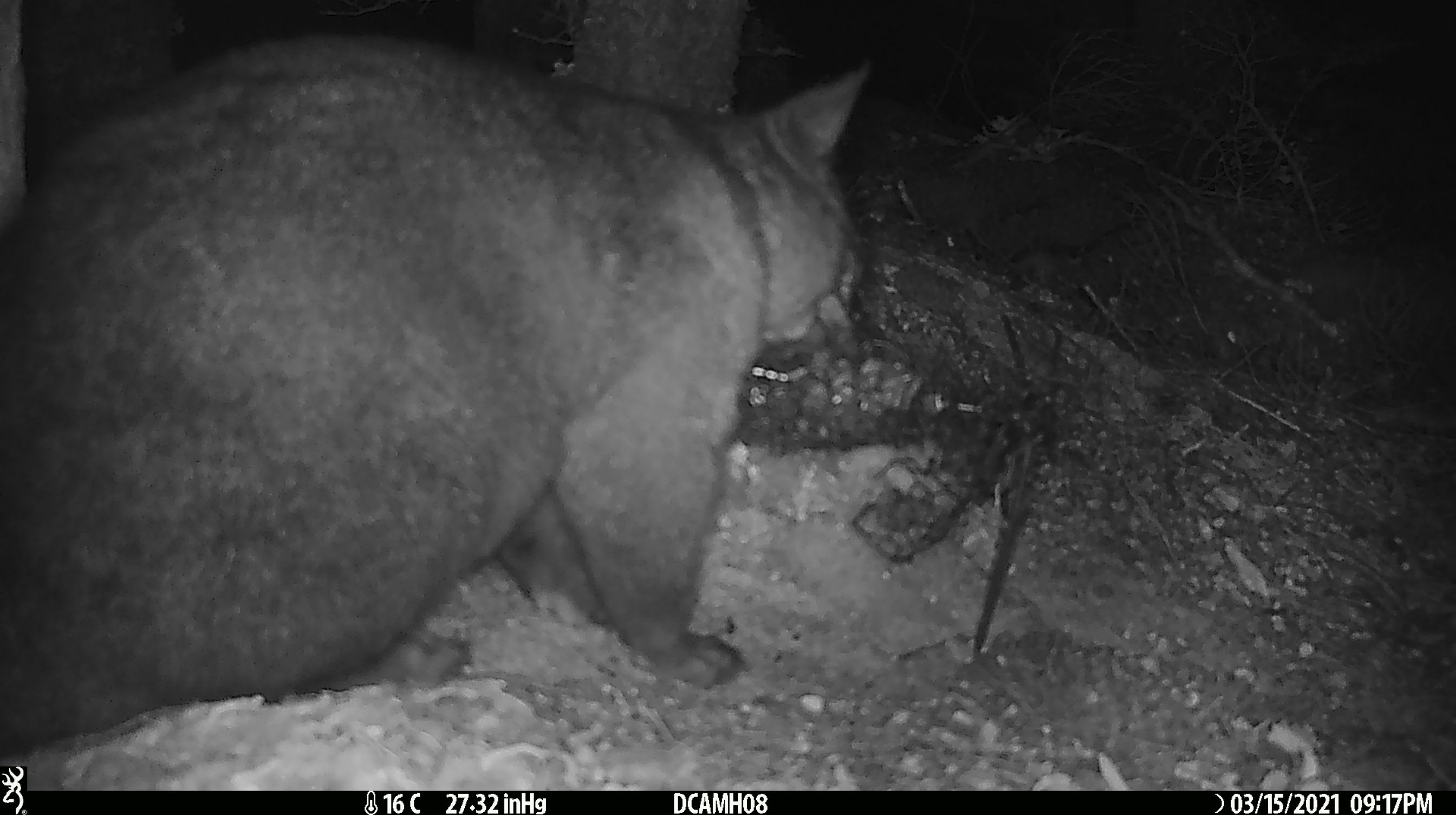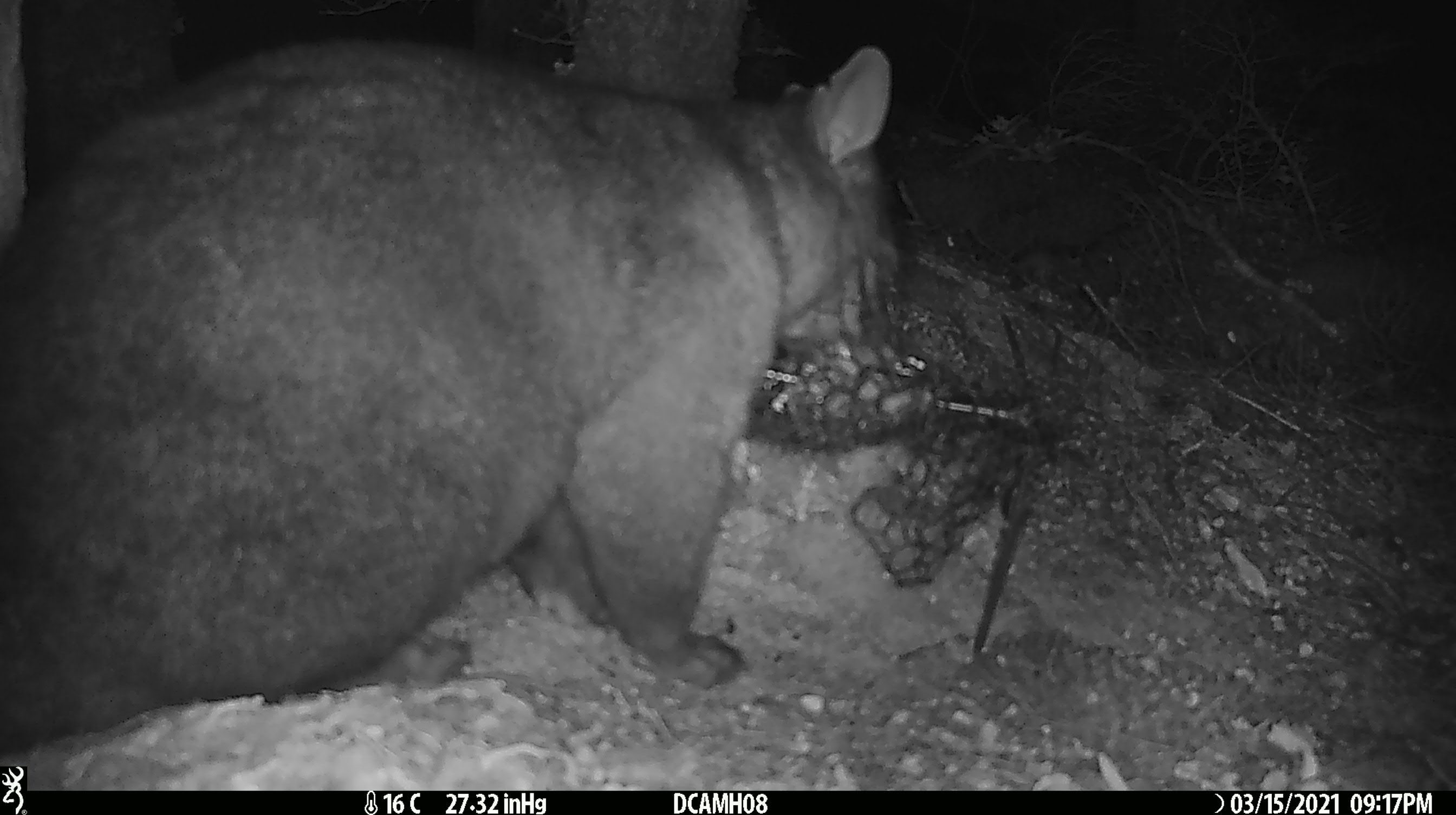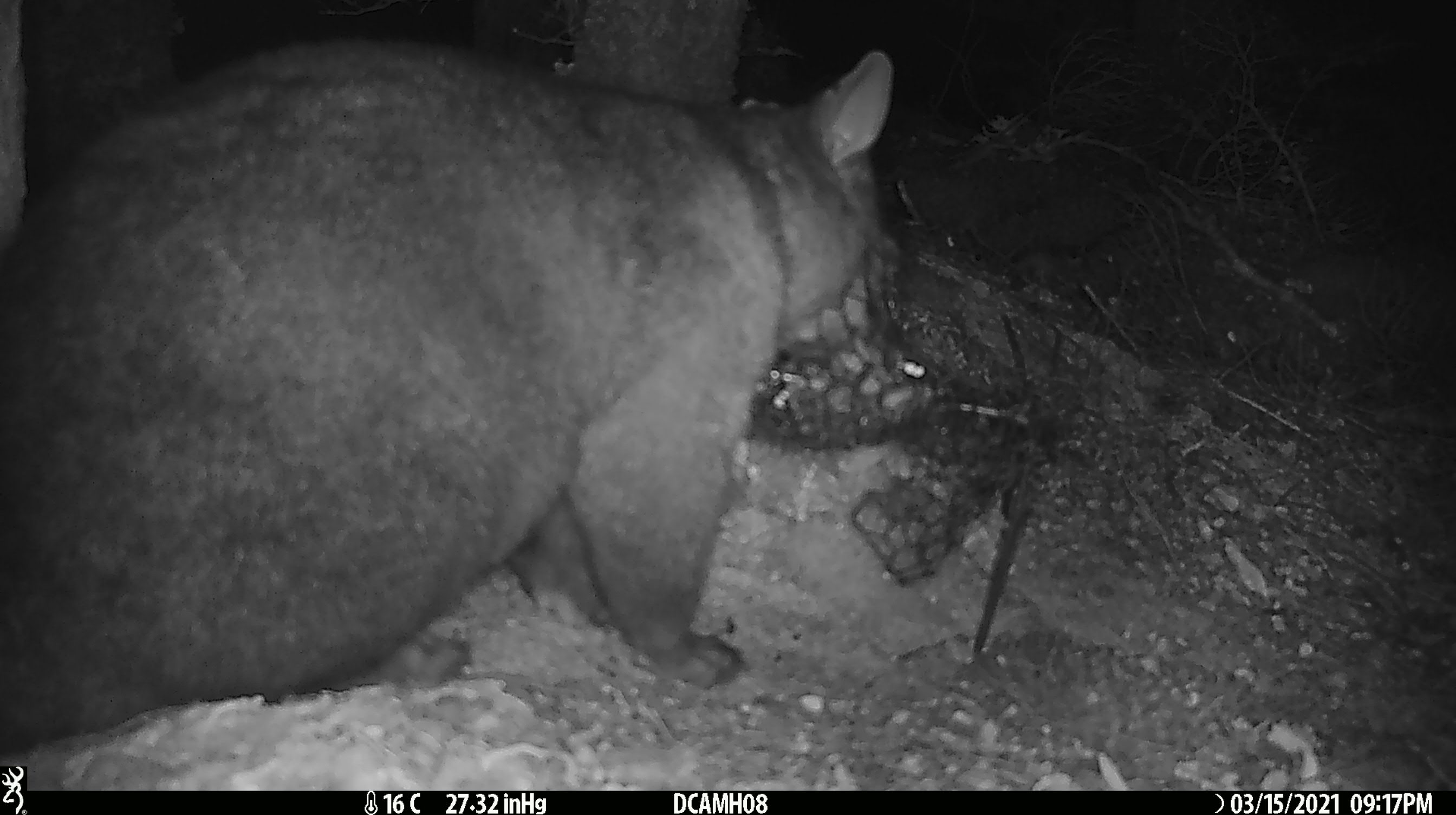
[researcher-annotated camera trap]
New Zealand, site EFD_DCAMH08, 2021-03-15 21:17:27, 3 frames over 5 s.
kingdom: Animalia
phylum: Chordata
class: Mammalia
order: Diprotodontia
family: Phalangeridae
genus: Trichosurus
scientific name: Trichosurus vulpecula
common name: common brushtail possum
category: possum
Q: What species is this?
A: Possum (common brushtail possum) (Trichosurus vulpecula).